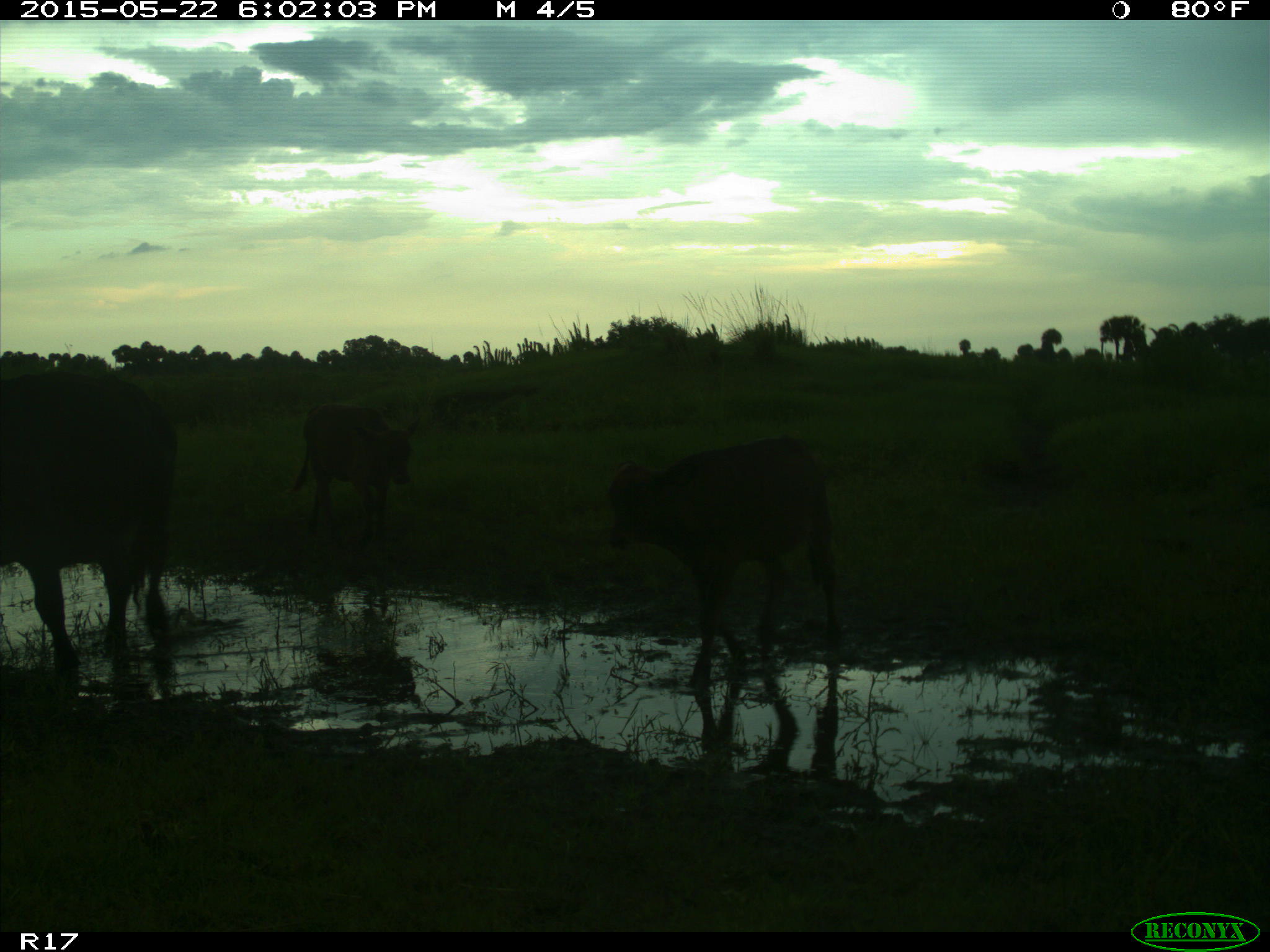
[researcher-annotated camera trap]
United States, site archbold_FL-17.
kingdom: Animalia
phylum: Chordata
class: Mammalia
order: Artiodactyla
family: Bovidae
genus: Bos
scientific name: Bos taurus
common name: domestic cow